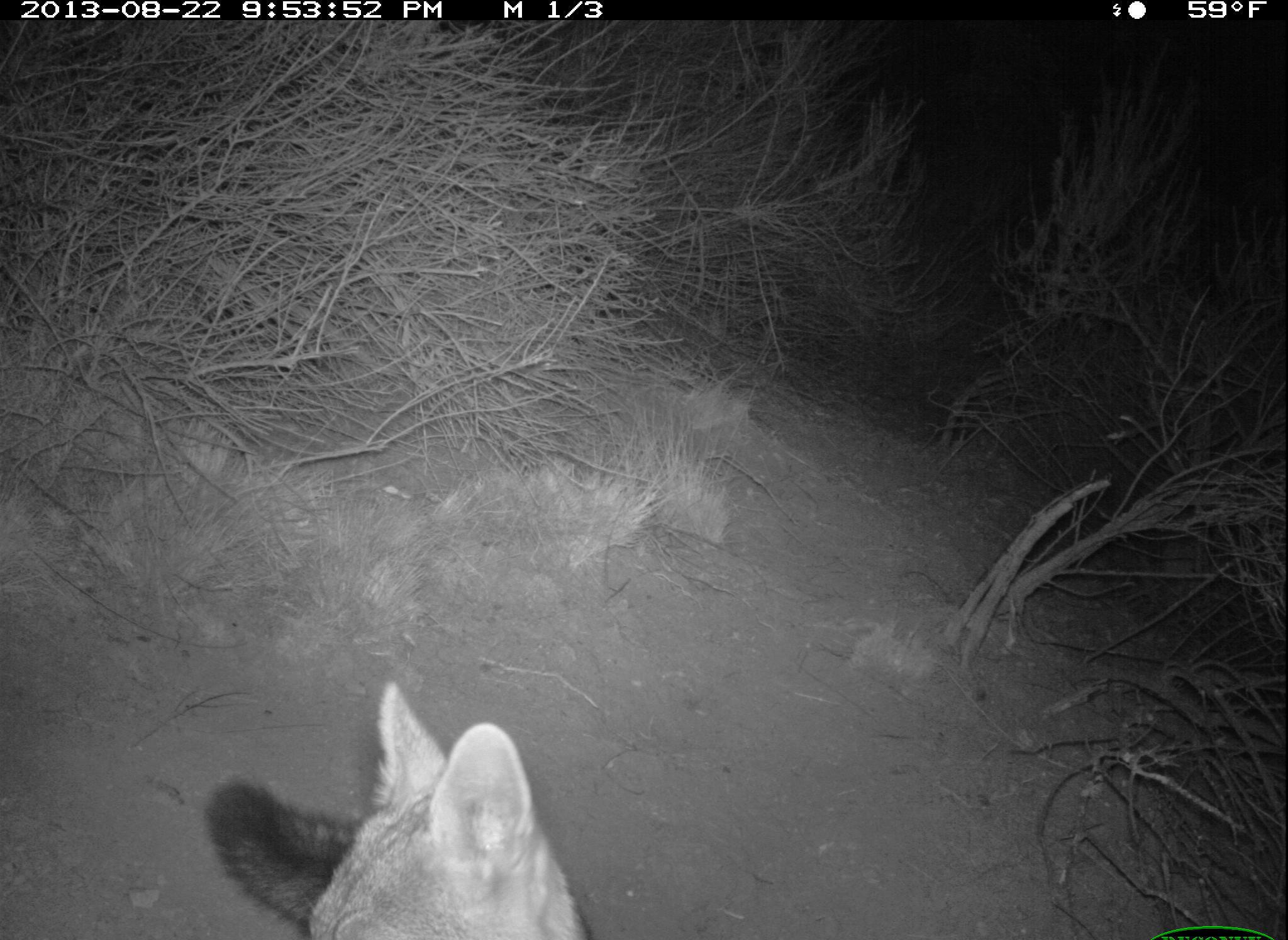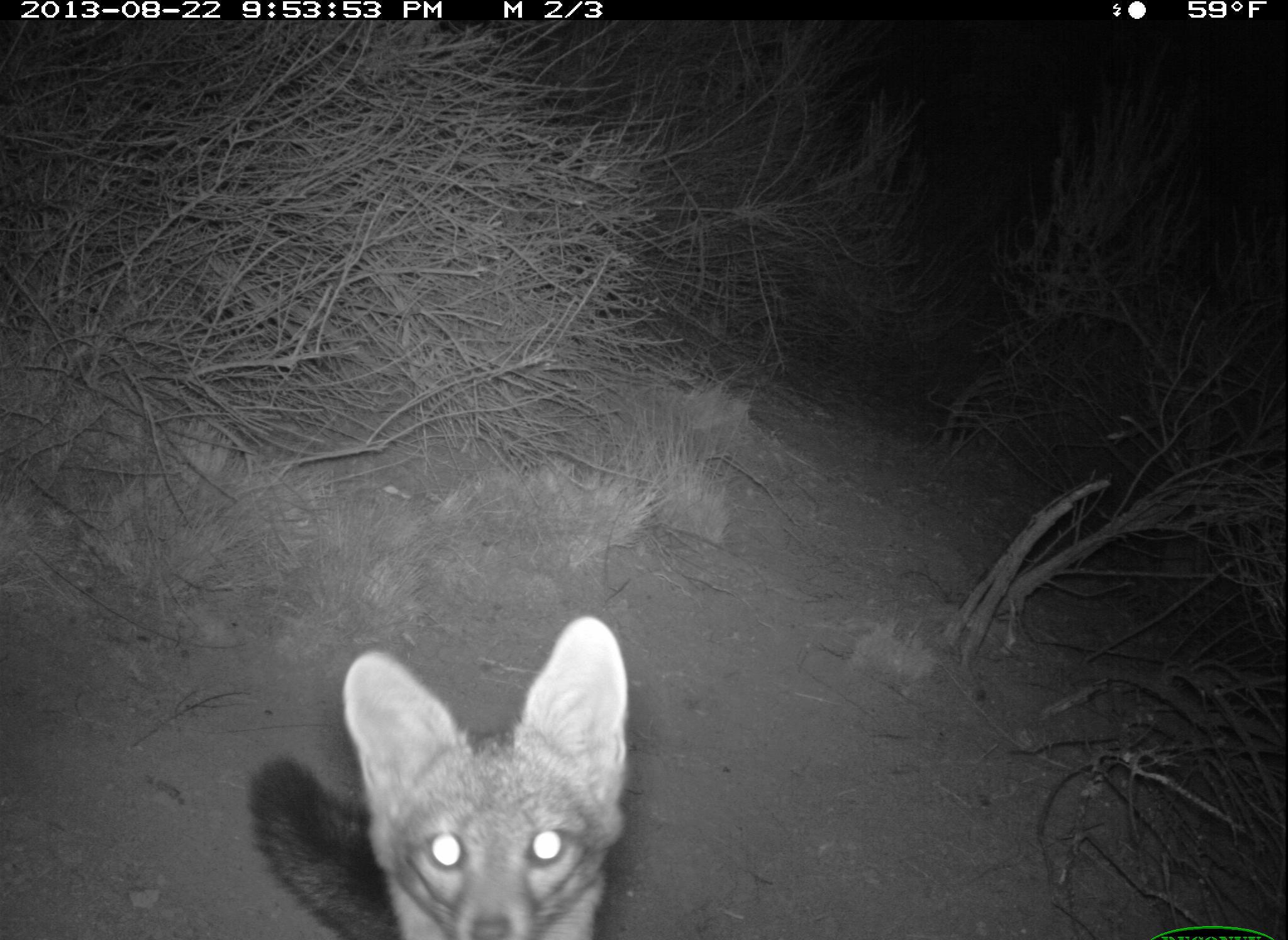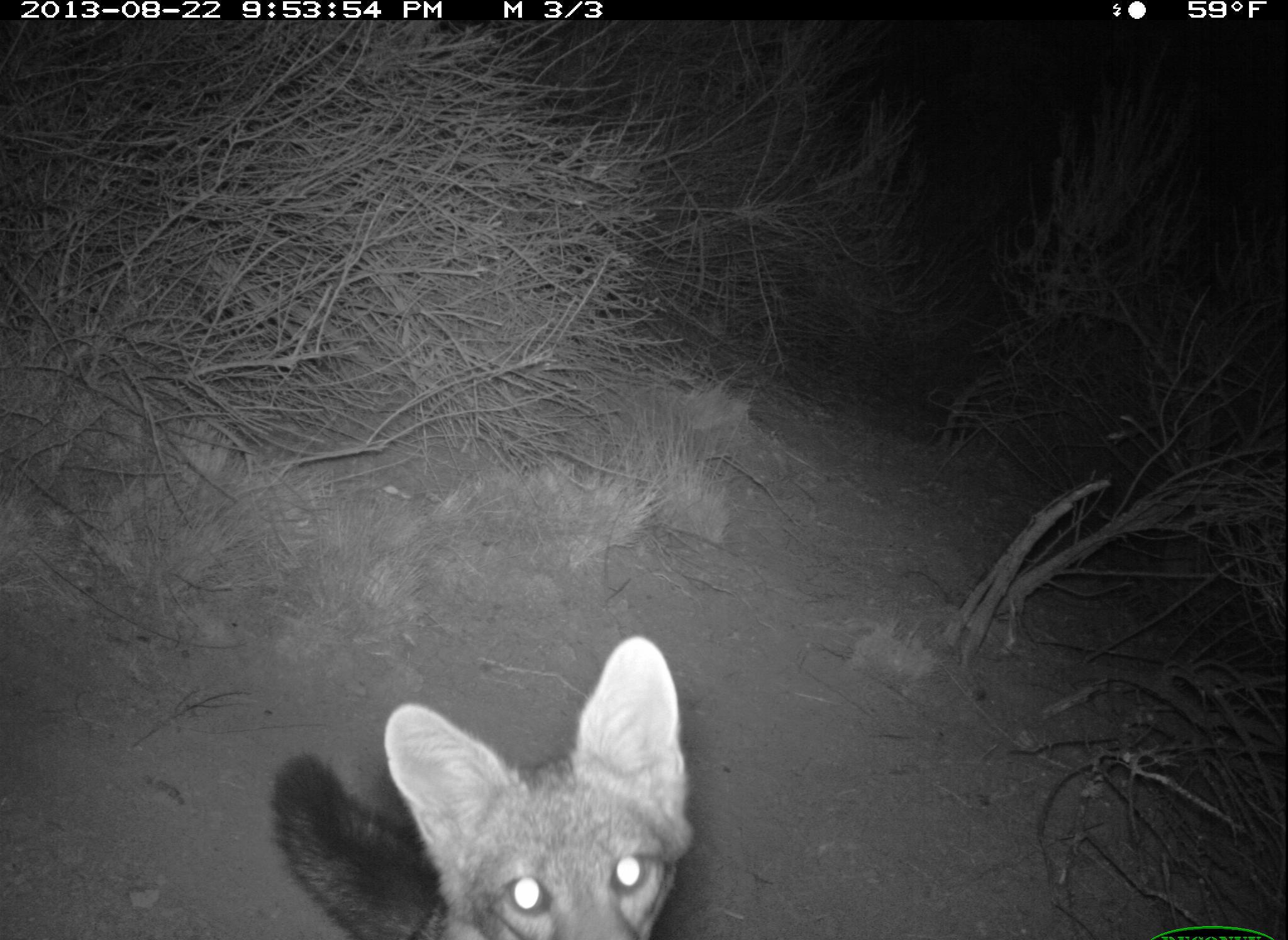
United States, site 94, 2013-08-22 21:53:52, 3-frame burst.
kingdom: Animalia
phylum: Chordata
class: Mammalia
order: Carnivora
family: Canidae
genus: Urocyon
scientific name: Urocyon cinereoargenteus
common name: gray fox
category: fox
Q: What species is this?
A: Fox (gray fox) (Urocyon cinereoargenteus).